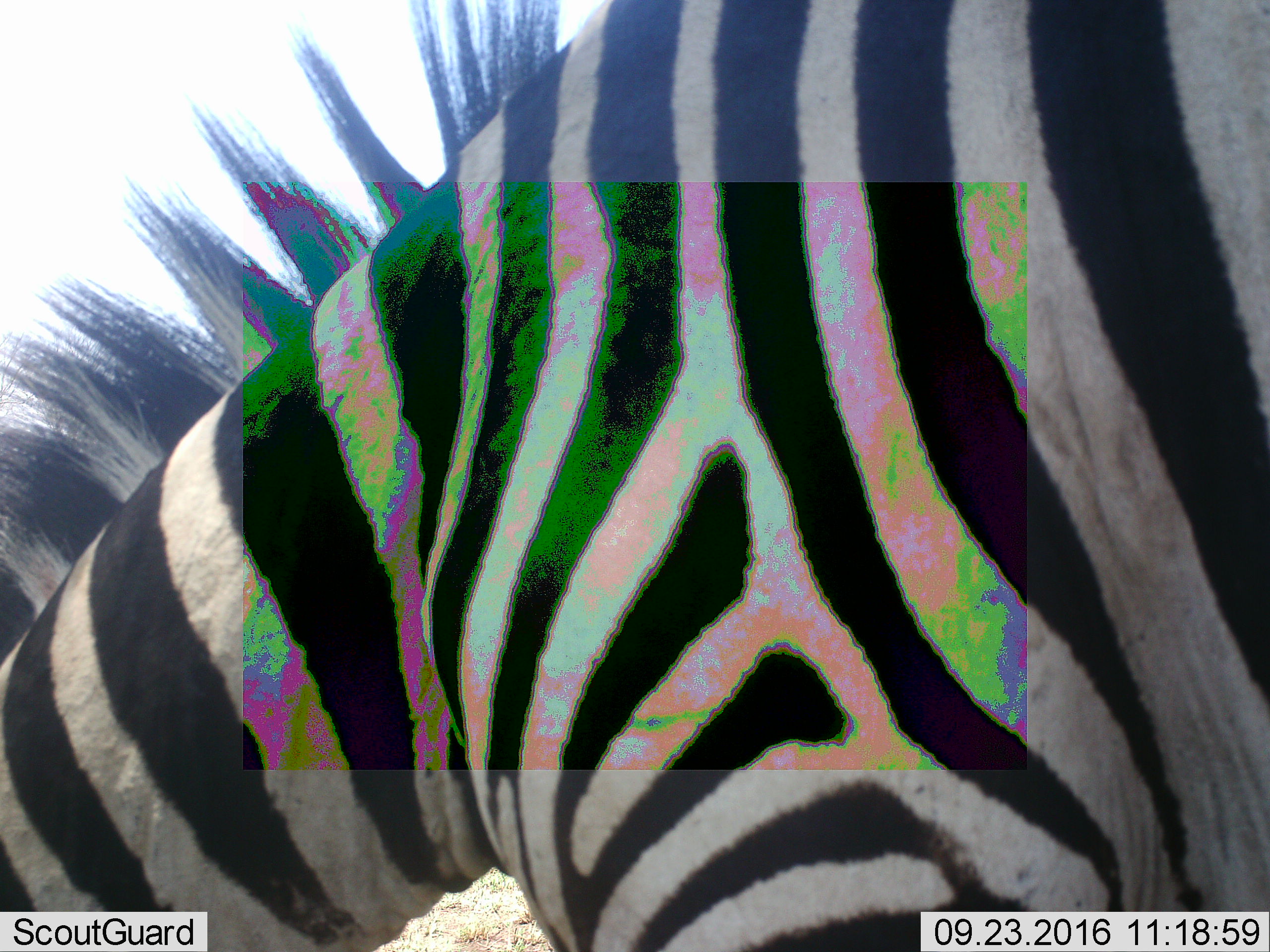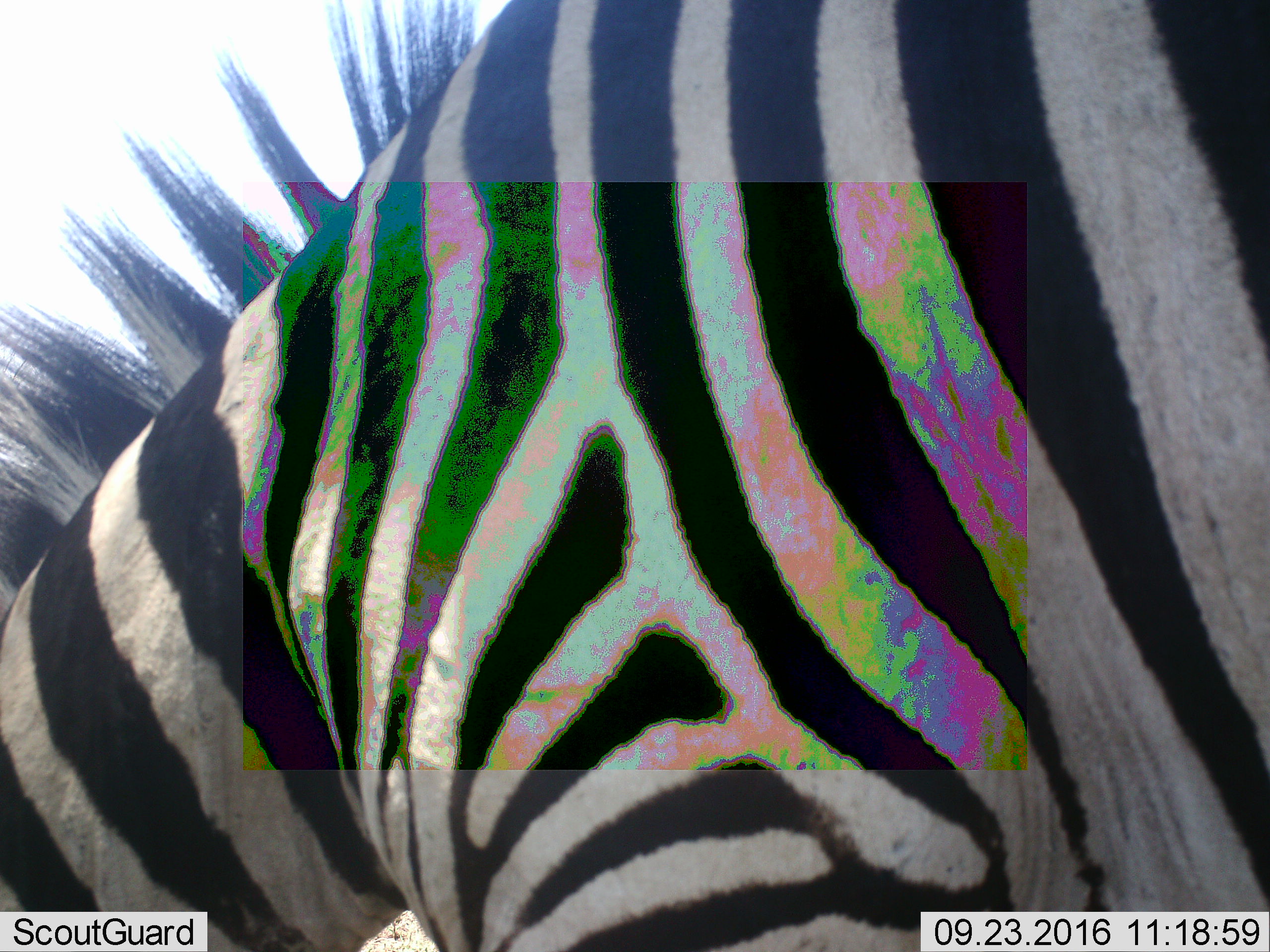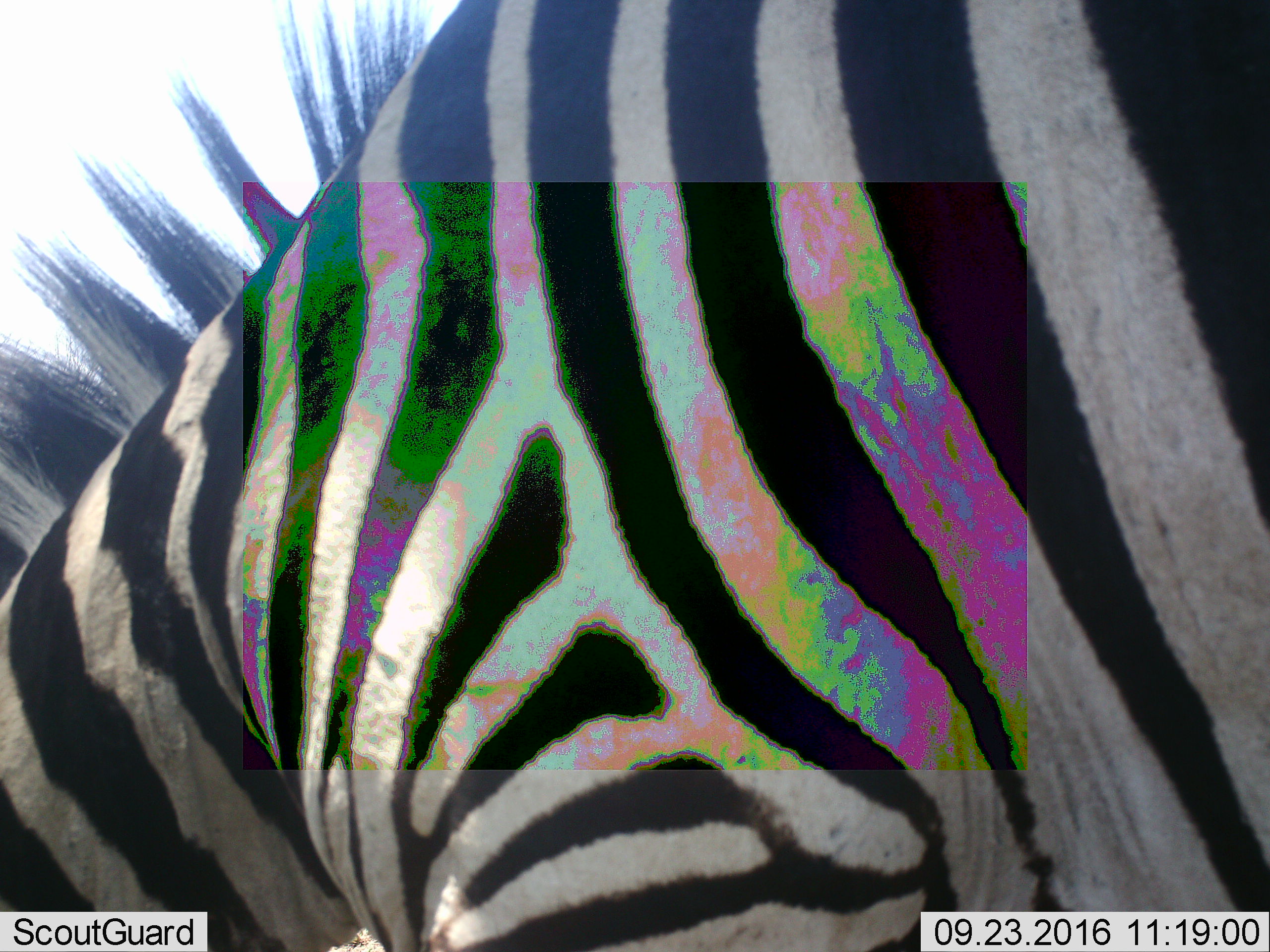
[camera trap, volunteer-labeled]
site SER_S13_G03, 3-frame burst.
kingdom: Animalia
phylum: Chordata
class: Mammalia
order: Perissodactyla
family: Equidae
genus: Equus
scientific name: Equus quagga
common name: plains zebra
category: zebraplains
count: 1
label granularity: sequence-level